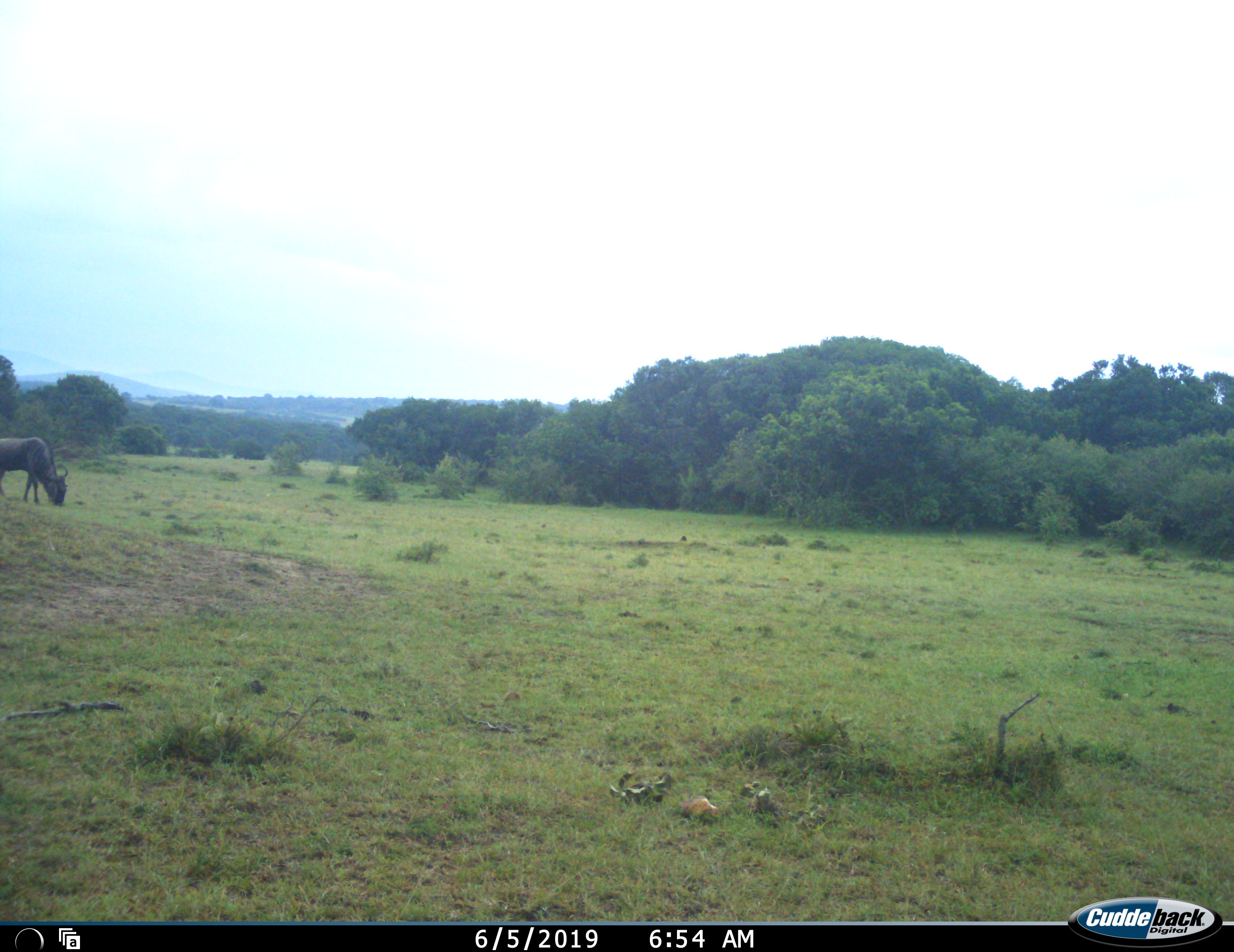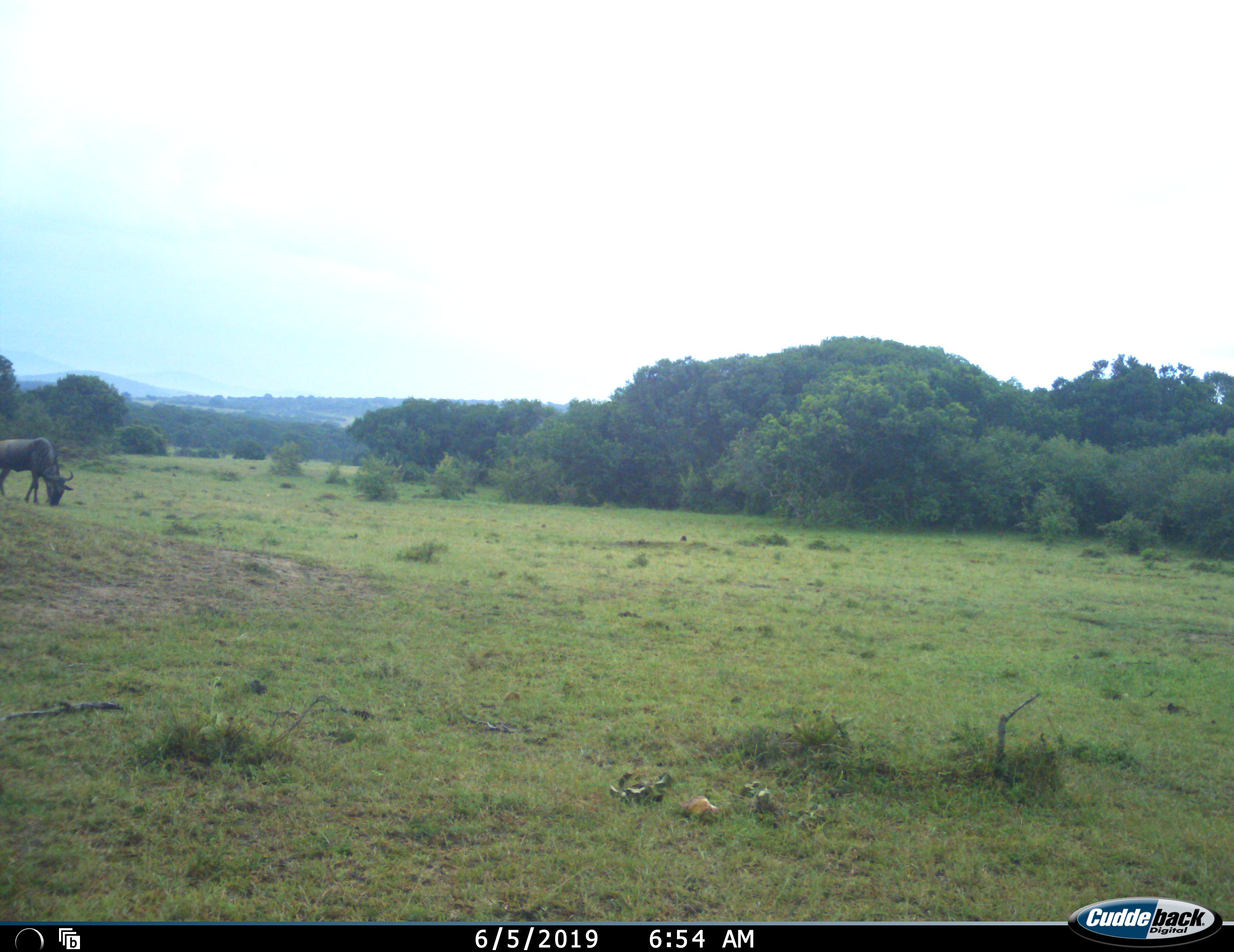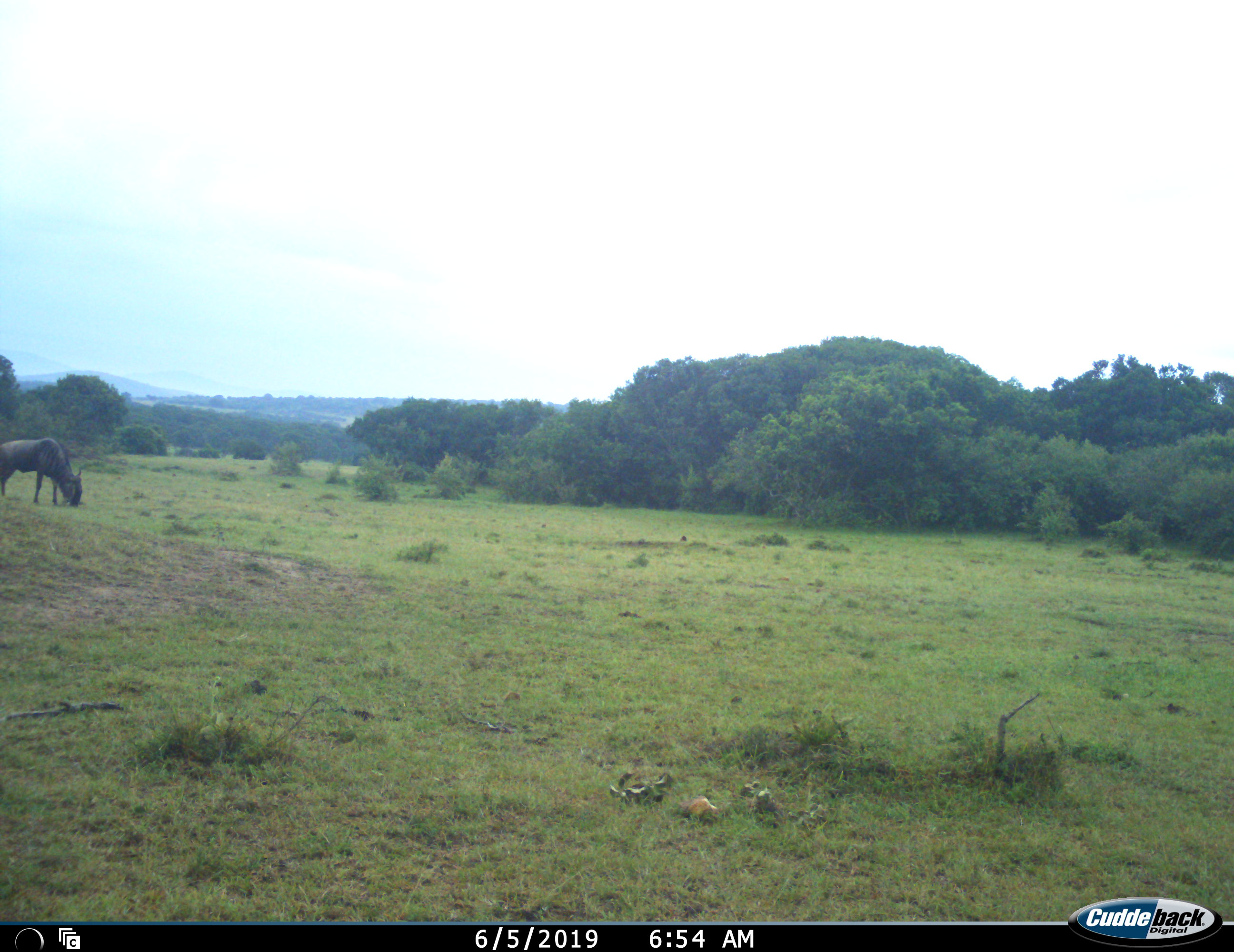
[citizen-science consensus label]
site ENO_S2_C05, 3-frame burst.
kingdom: Animalia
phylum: Chordata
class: Mammalia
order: Artiodactyla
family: Bovidae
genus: Connochaetes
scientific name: Connochaetes taurinus taurinus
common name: blue wildebeest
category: wildebeestblue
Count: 1.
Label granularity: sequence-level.